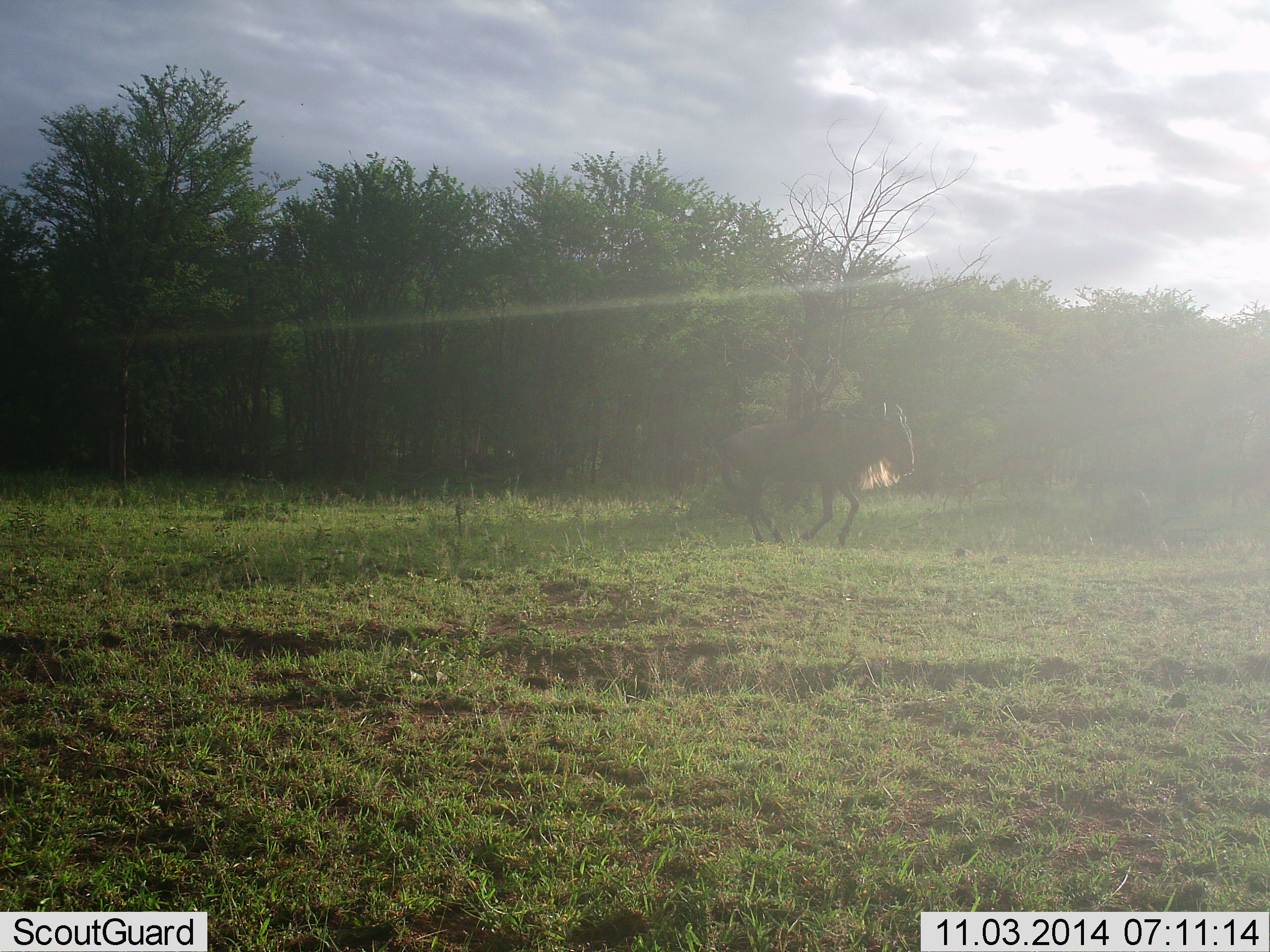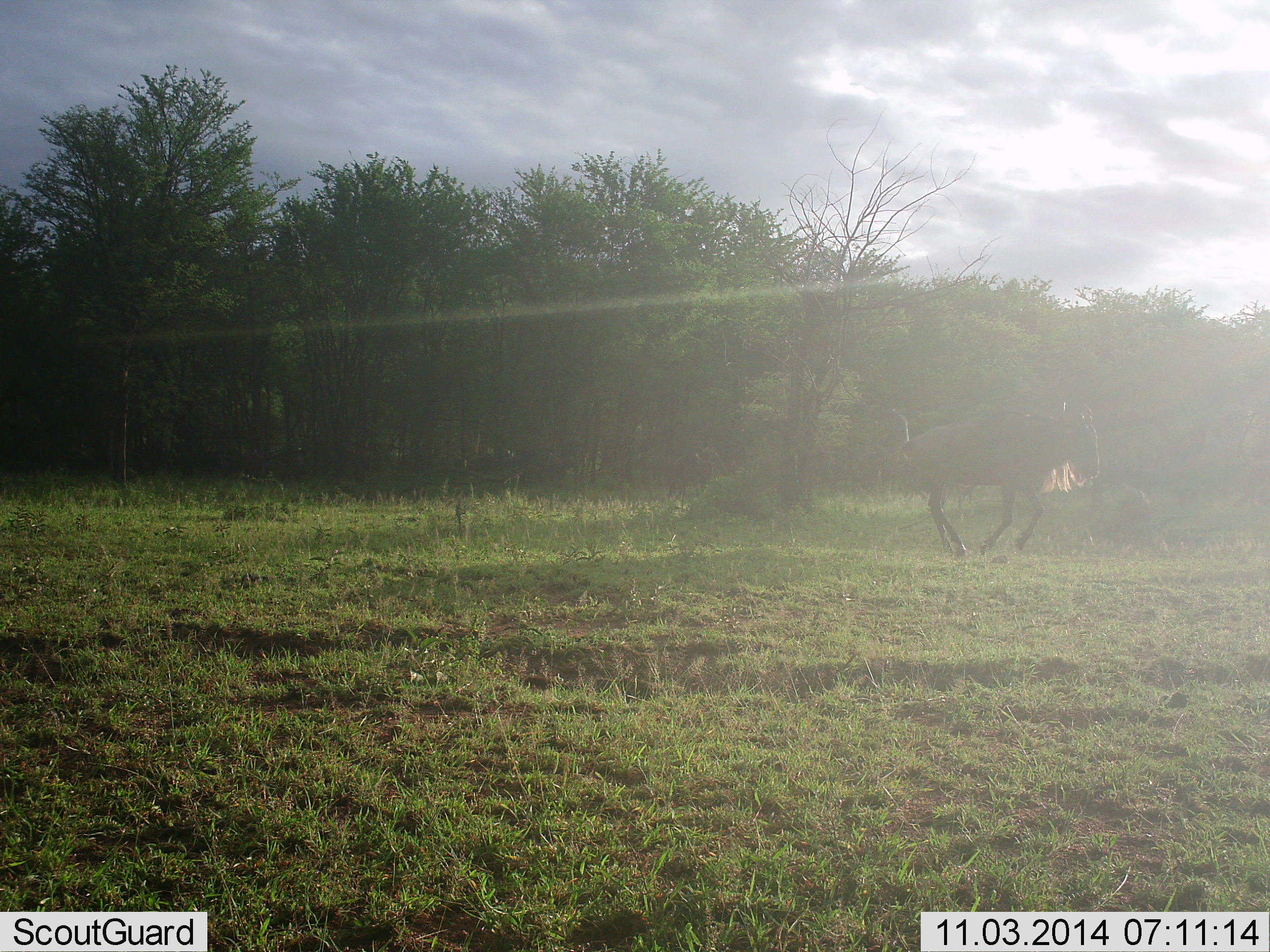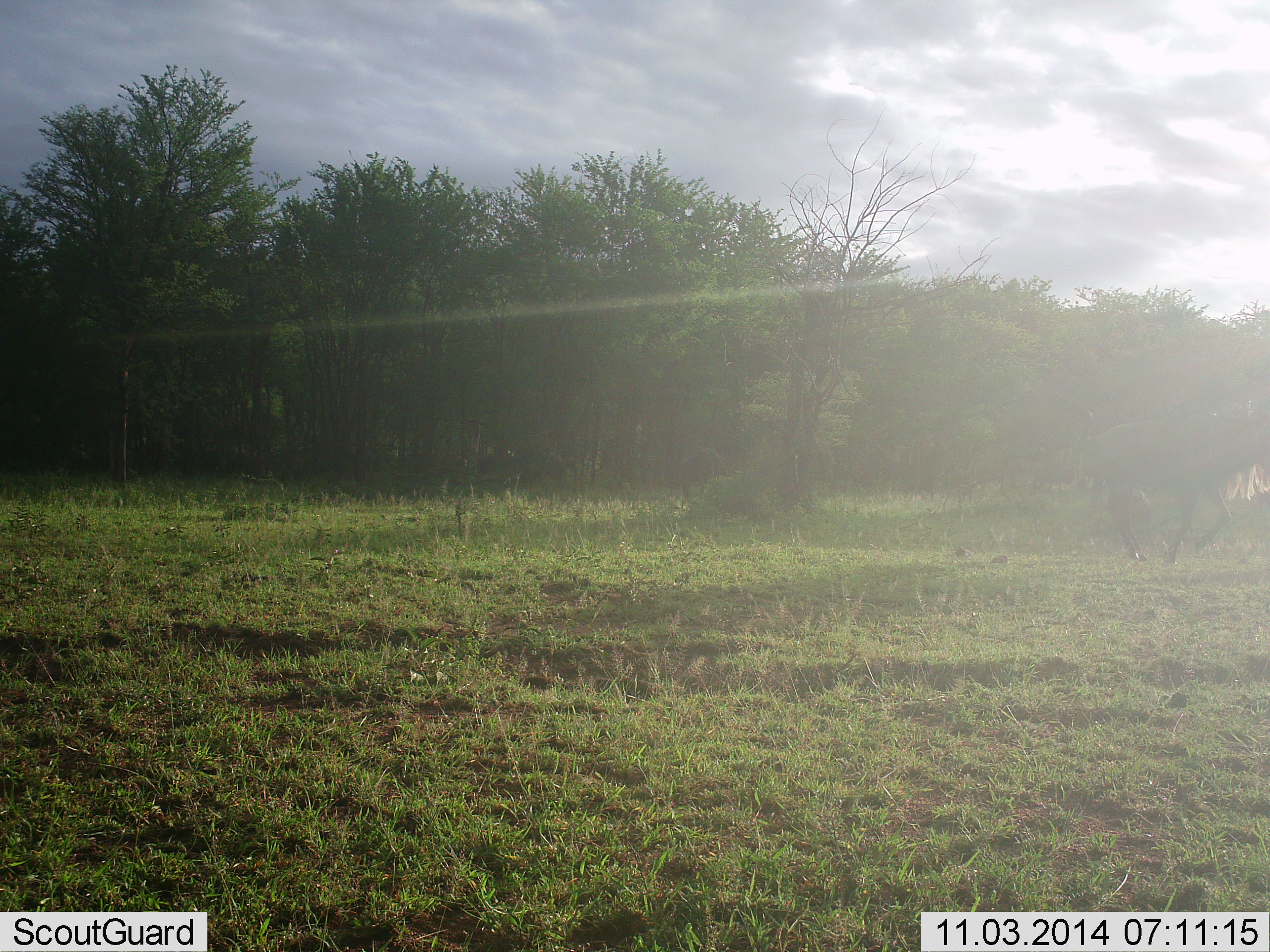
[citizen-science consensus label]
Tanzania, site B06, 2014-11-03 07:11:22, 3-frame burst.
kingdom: Animalia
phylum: Chordata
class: Mammalia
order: Artiodactyla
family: Bovidae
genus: Connochaetes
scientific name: Connochaetes taurinus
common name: blue wildebeest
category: wildebeest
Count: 1.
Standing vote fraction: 10%.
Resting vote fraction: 0%.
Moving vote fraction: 100%.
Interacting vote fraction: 0%.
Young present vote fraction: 0%.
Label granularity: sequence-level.